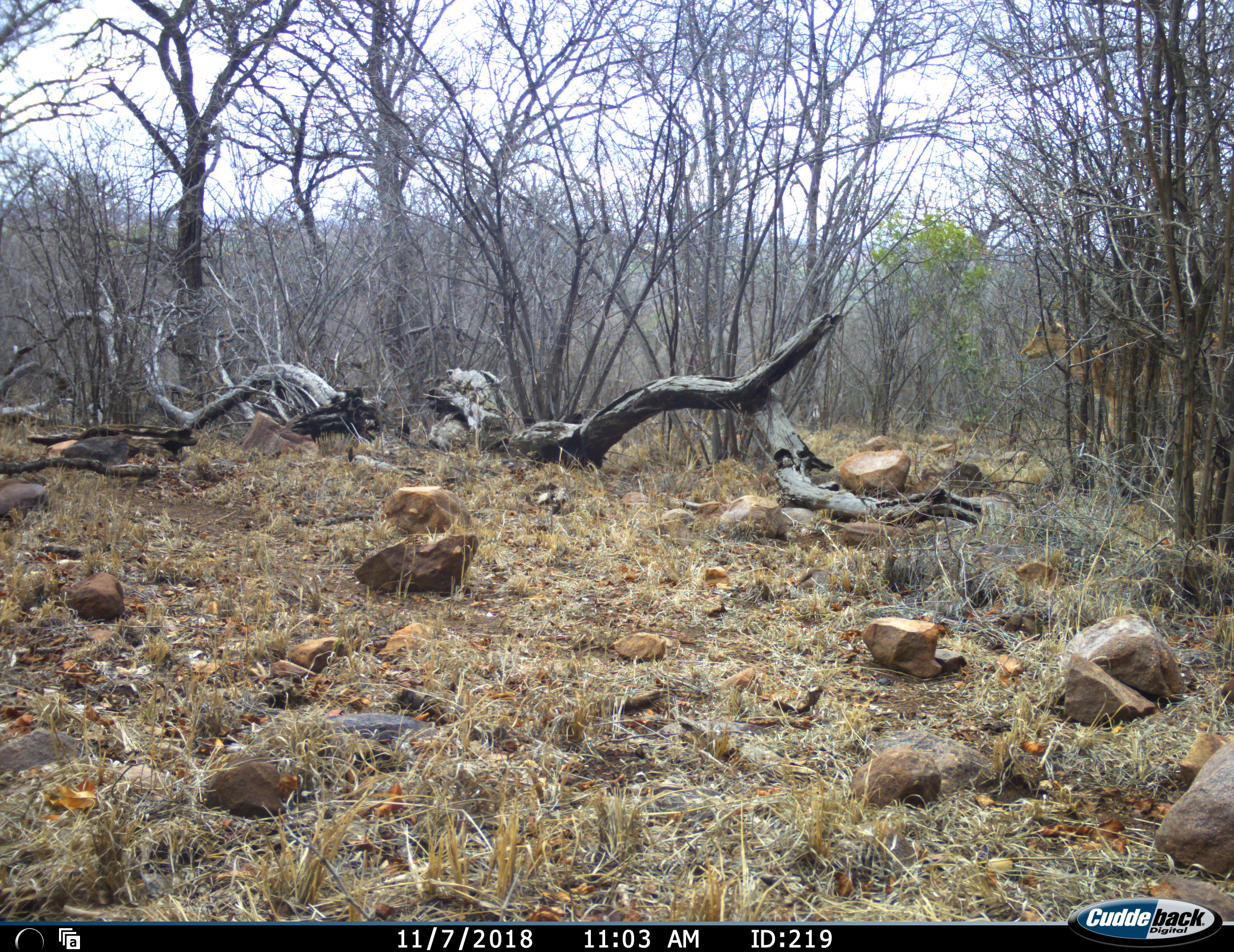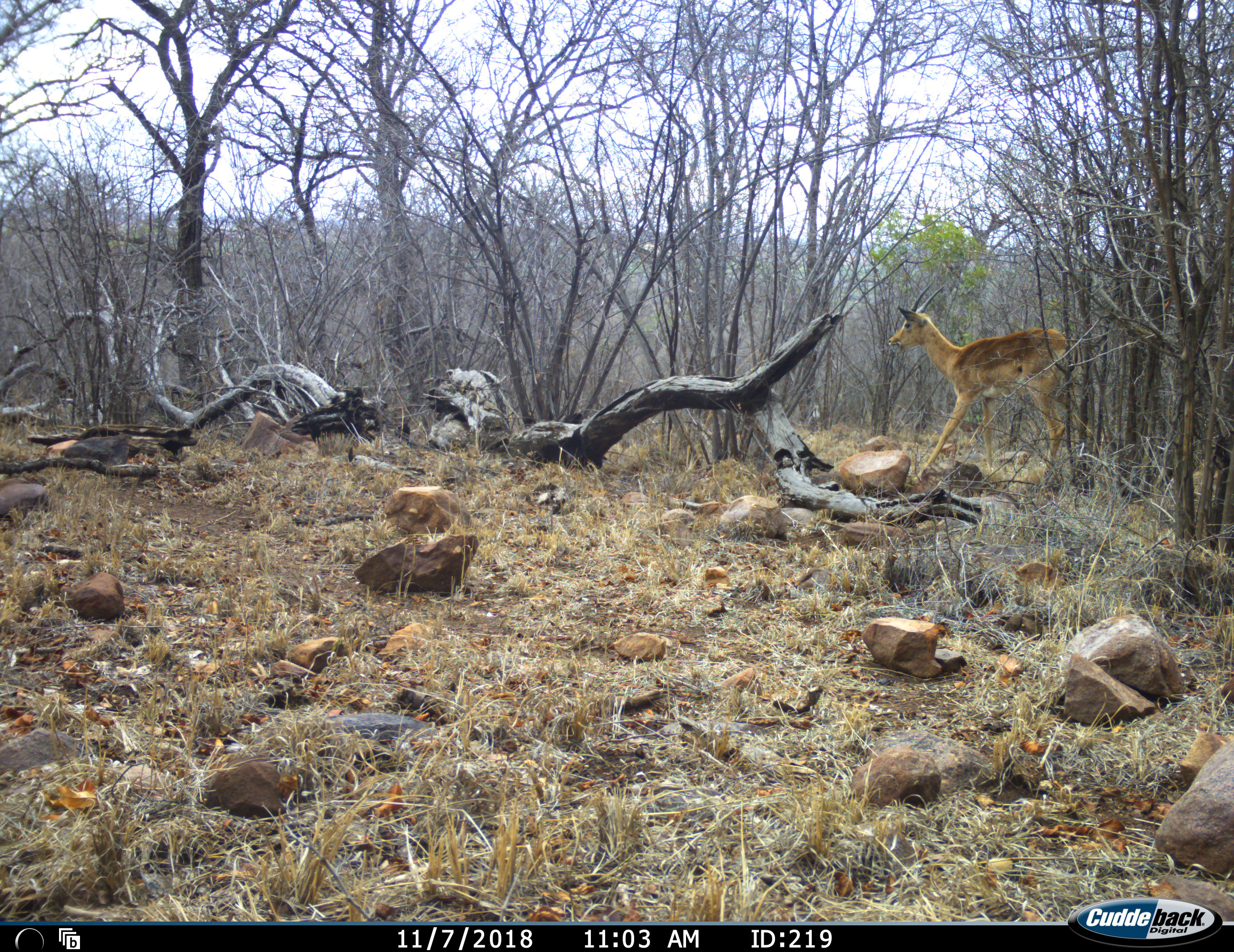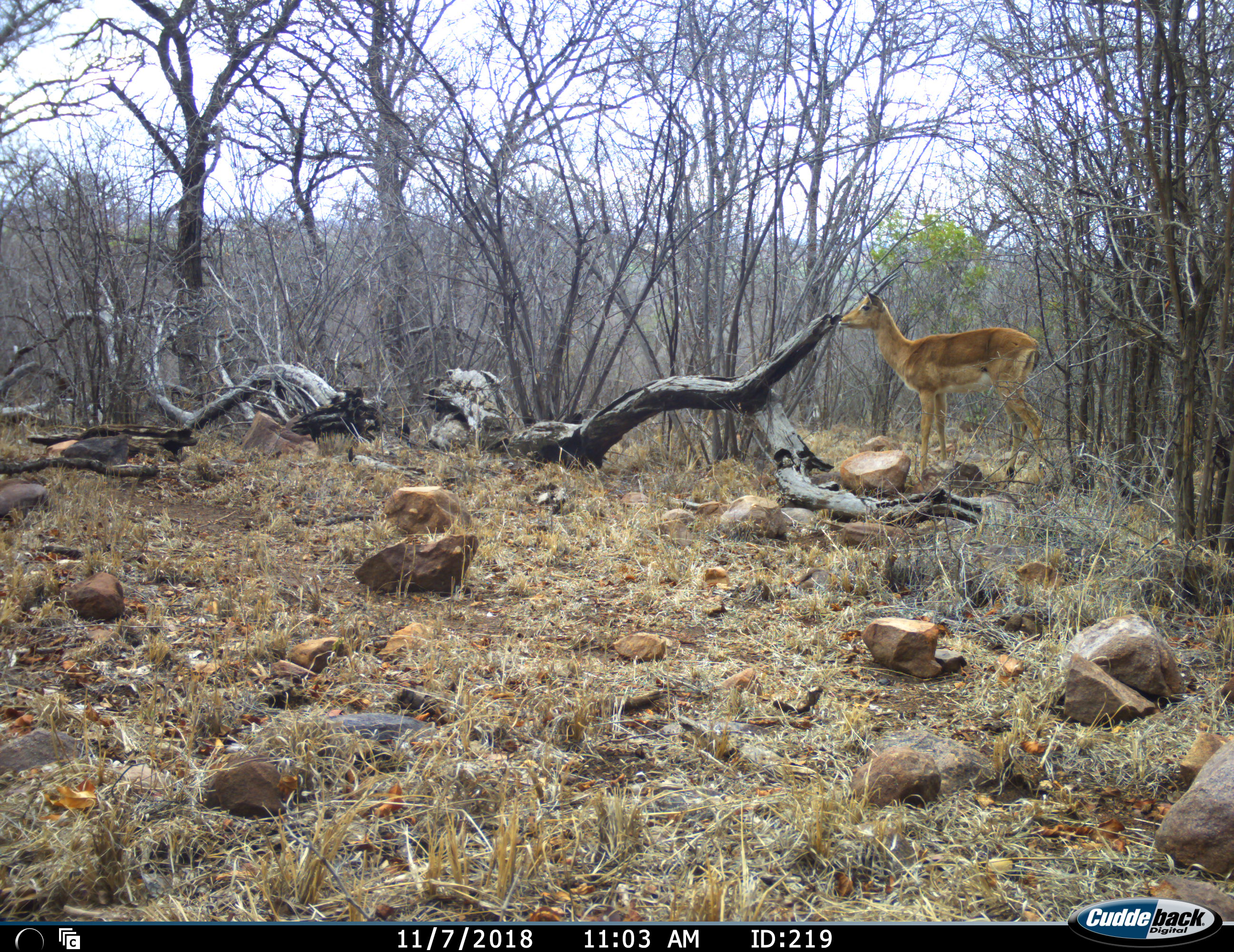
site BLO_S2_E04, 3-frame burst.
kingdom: Animalia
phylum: Chordata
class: Mammalia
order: Artiodactyla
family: Bovidae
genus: Aepyceros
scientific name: Aepyceros melampus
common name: impala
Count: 1.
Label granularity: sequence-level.